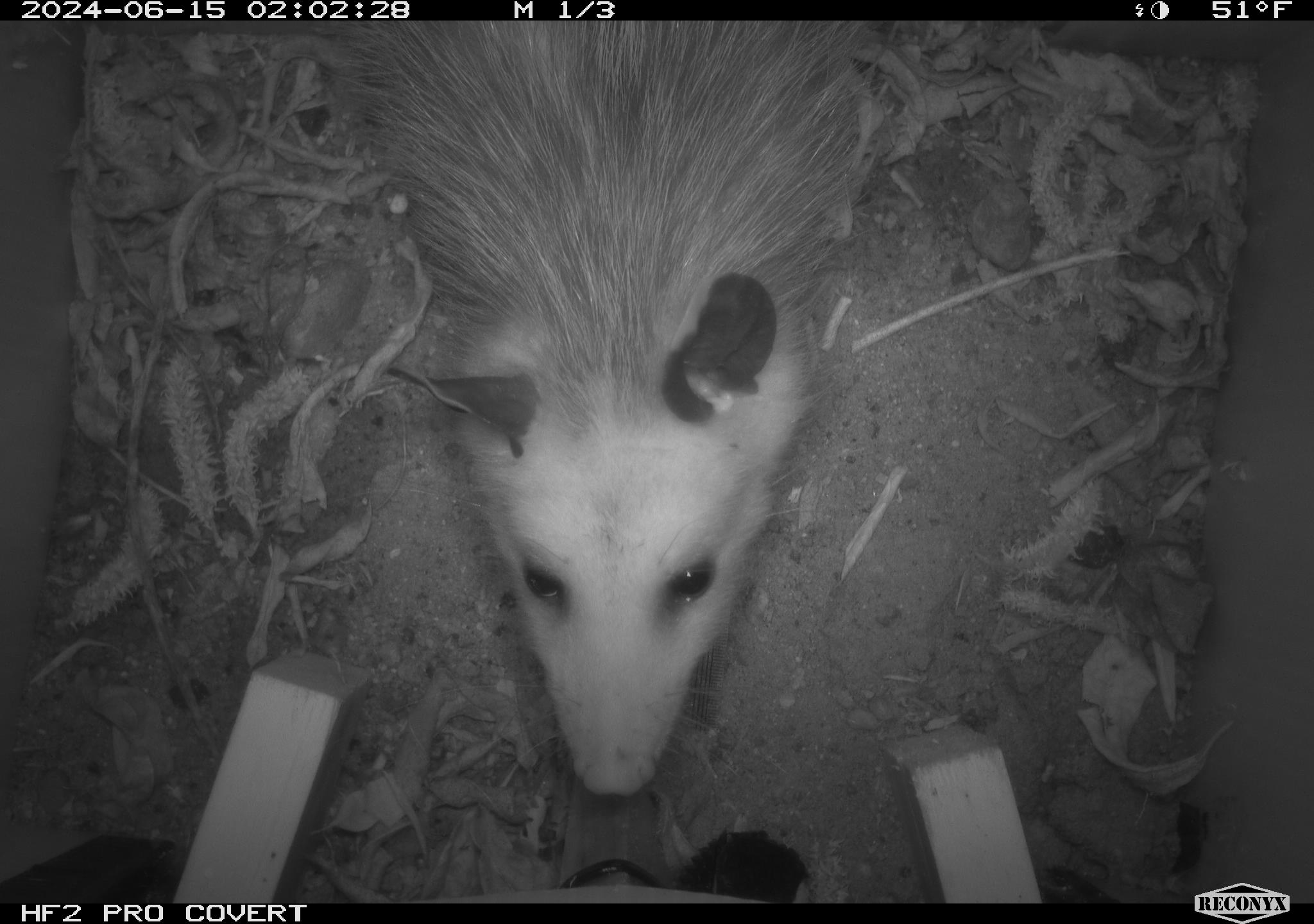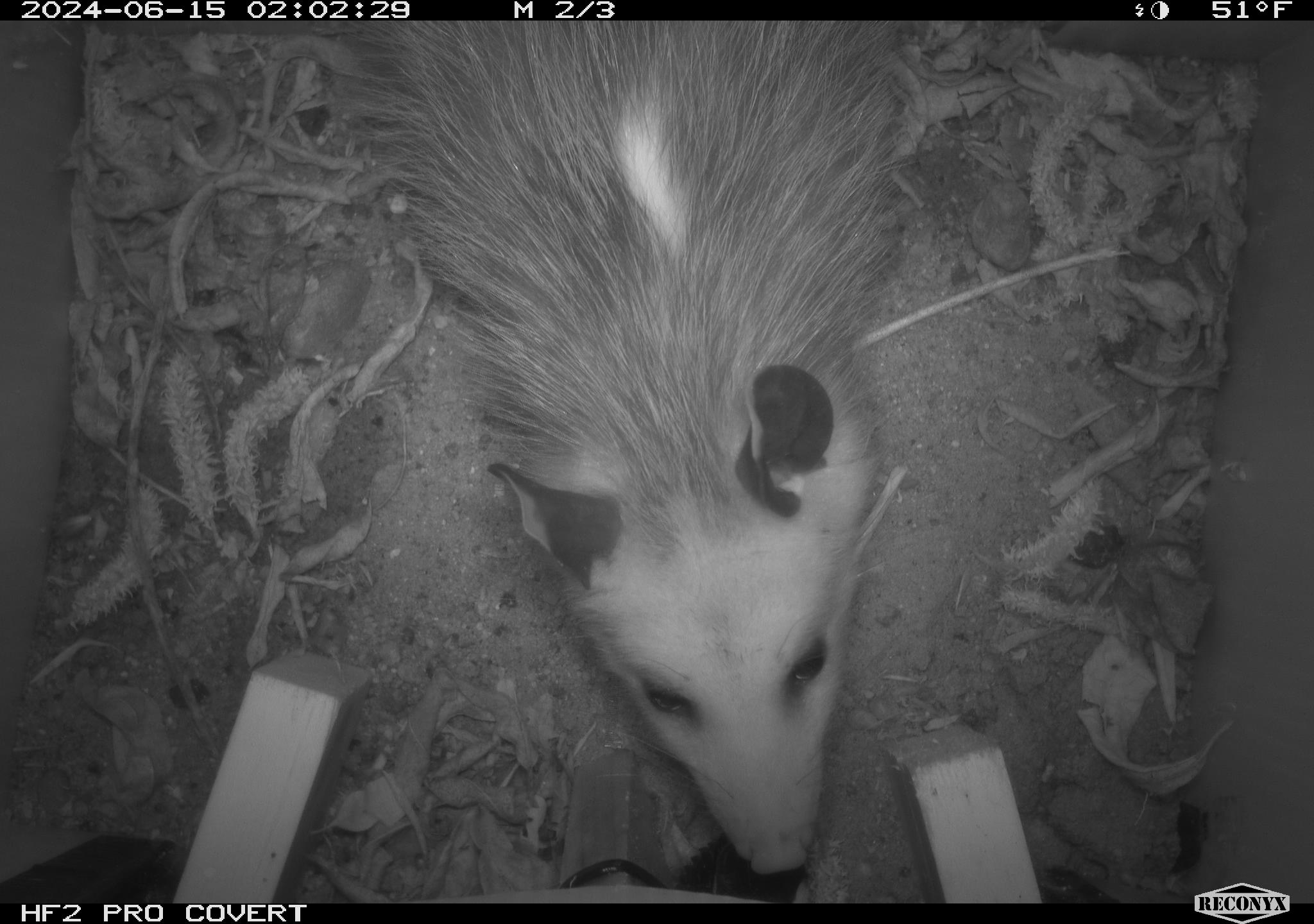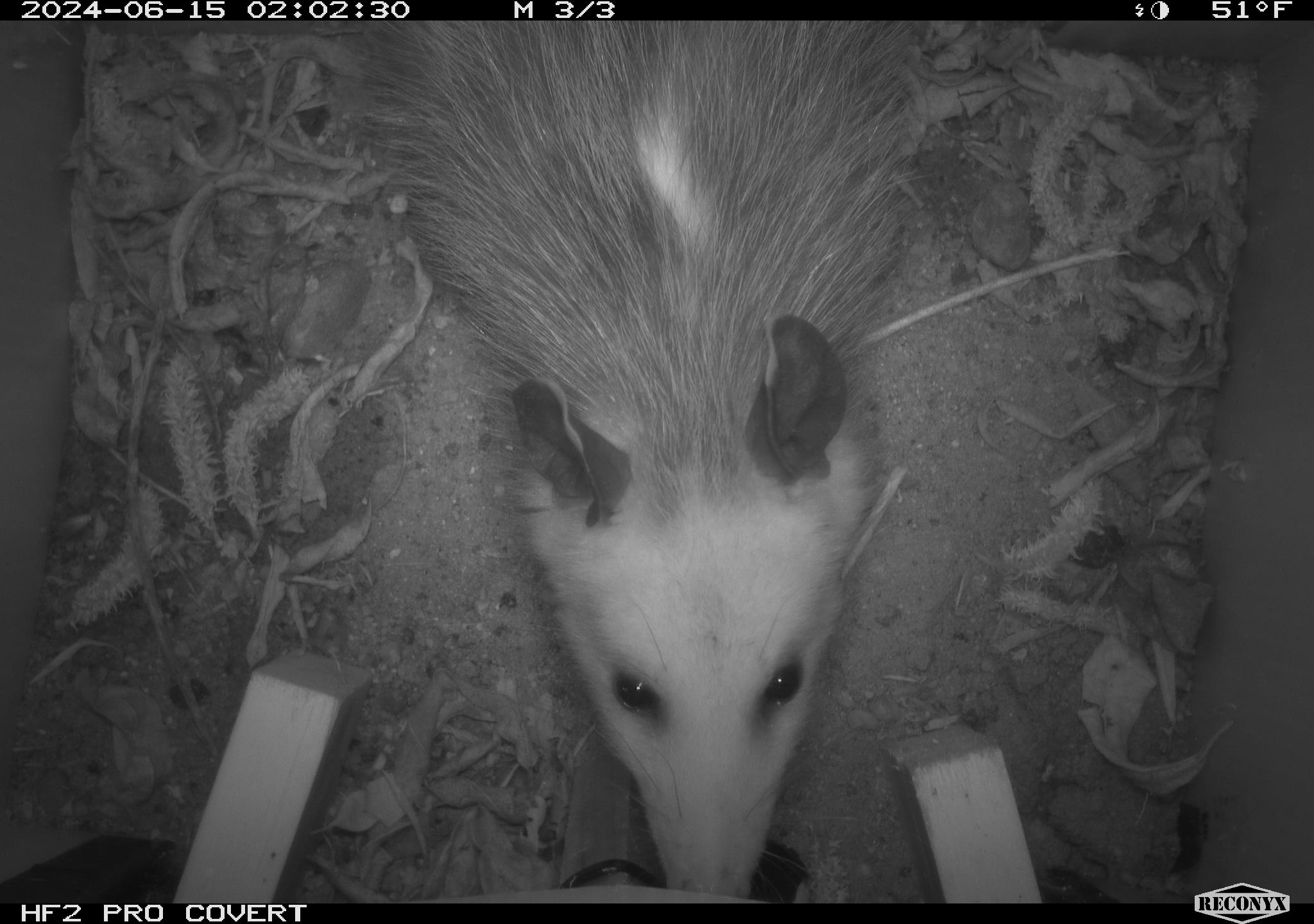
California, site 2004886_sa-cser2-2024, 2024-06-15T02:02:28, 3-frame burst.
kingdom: Animalia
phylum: Chordata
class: Mammalia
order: Didelphimorphia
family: Didelphidae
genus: Didelphis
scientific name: Didelphis virginiana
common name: virginia opossum